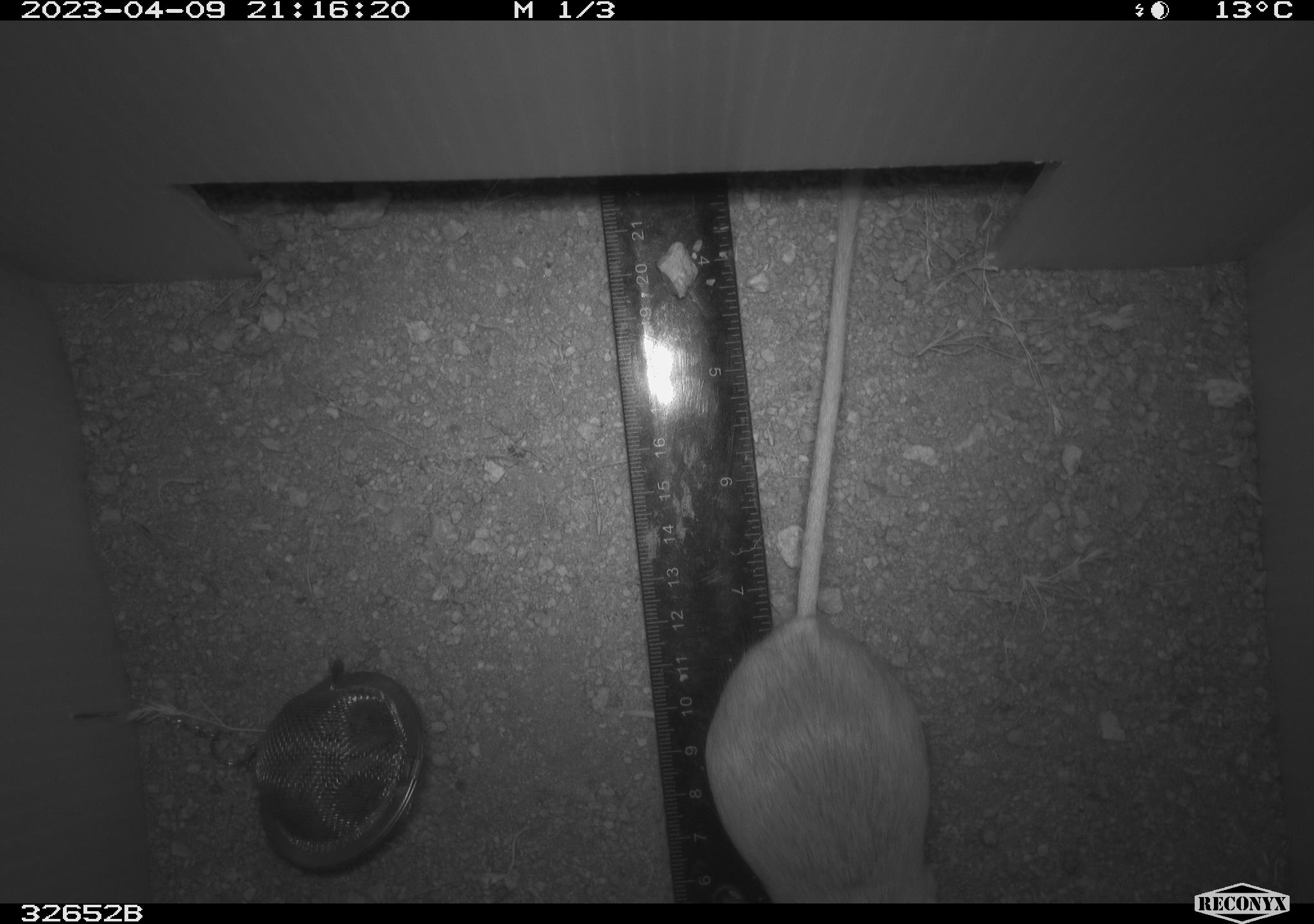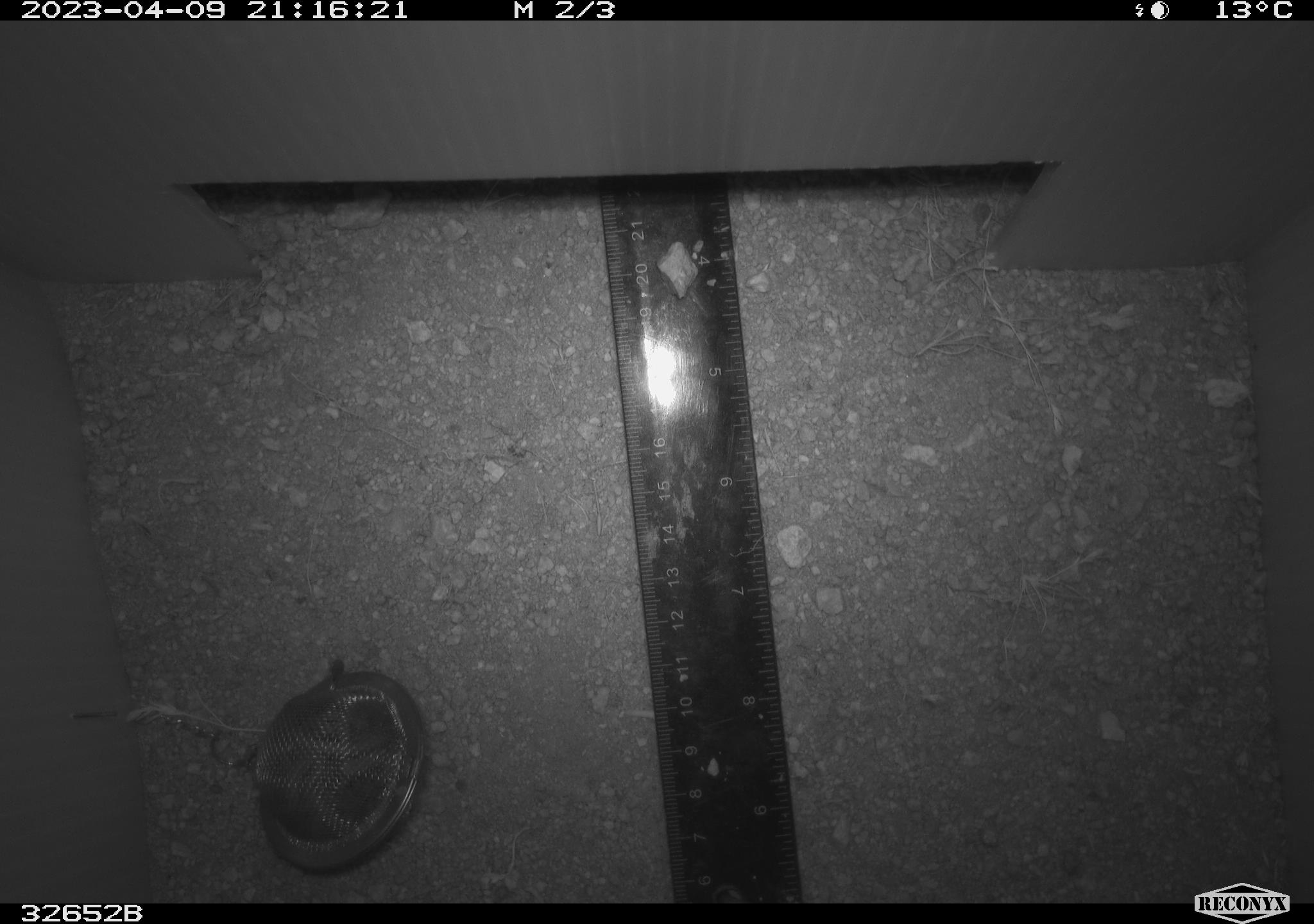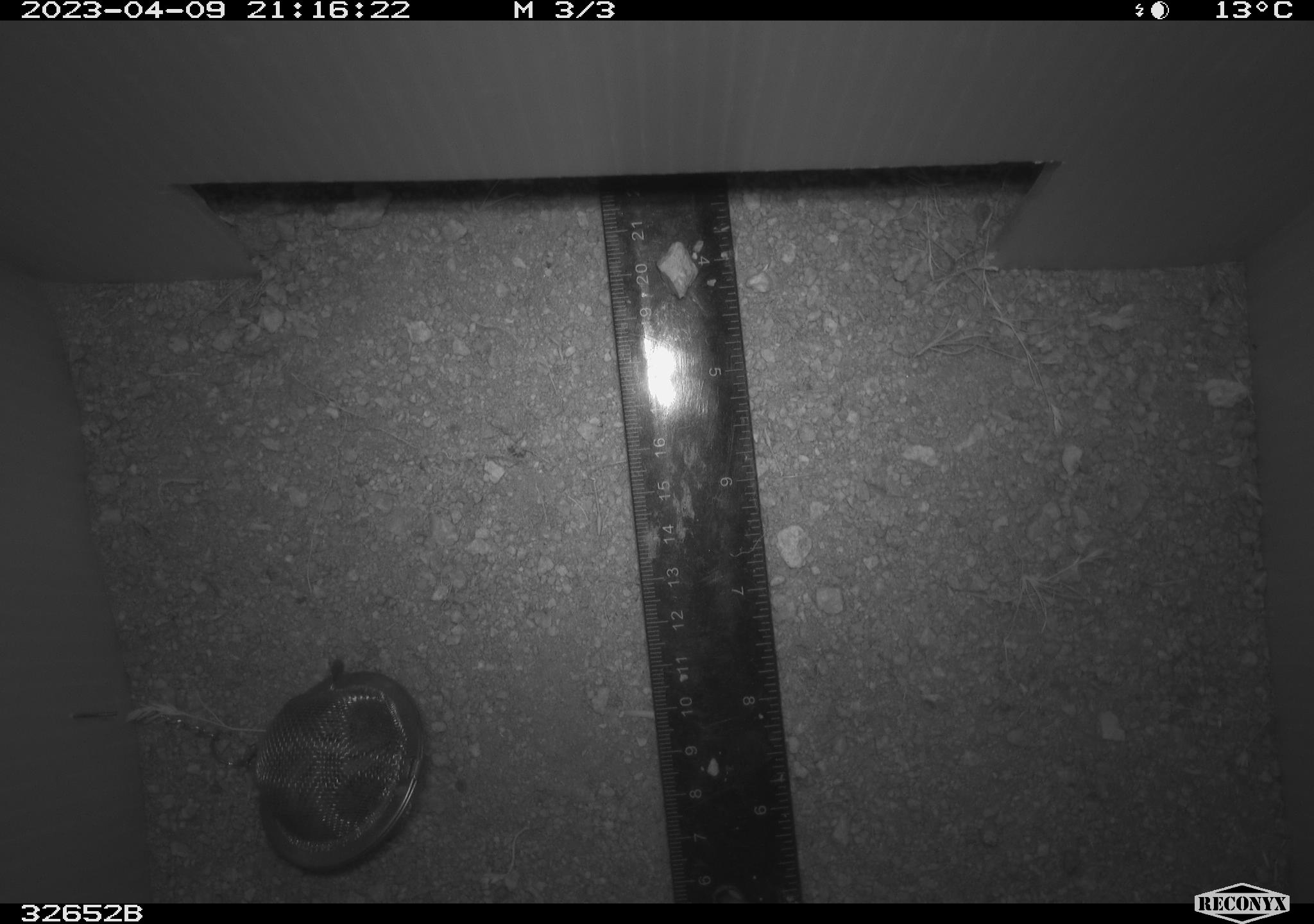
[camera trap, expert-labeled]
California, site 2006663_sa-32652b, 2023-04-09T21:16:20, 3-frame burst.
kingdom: Animalia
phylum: Chordata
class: Mammalia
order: Rodentia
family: Heteromyidae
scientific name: Heteromyidae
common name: kangaroo rats and pocket mice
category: heteromyidae family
Heteromyidae family (kangaroo rats and pocket mice) (Heteromyidae).